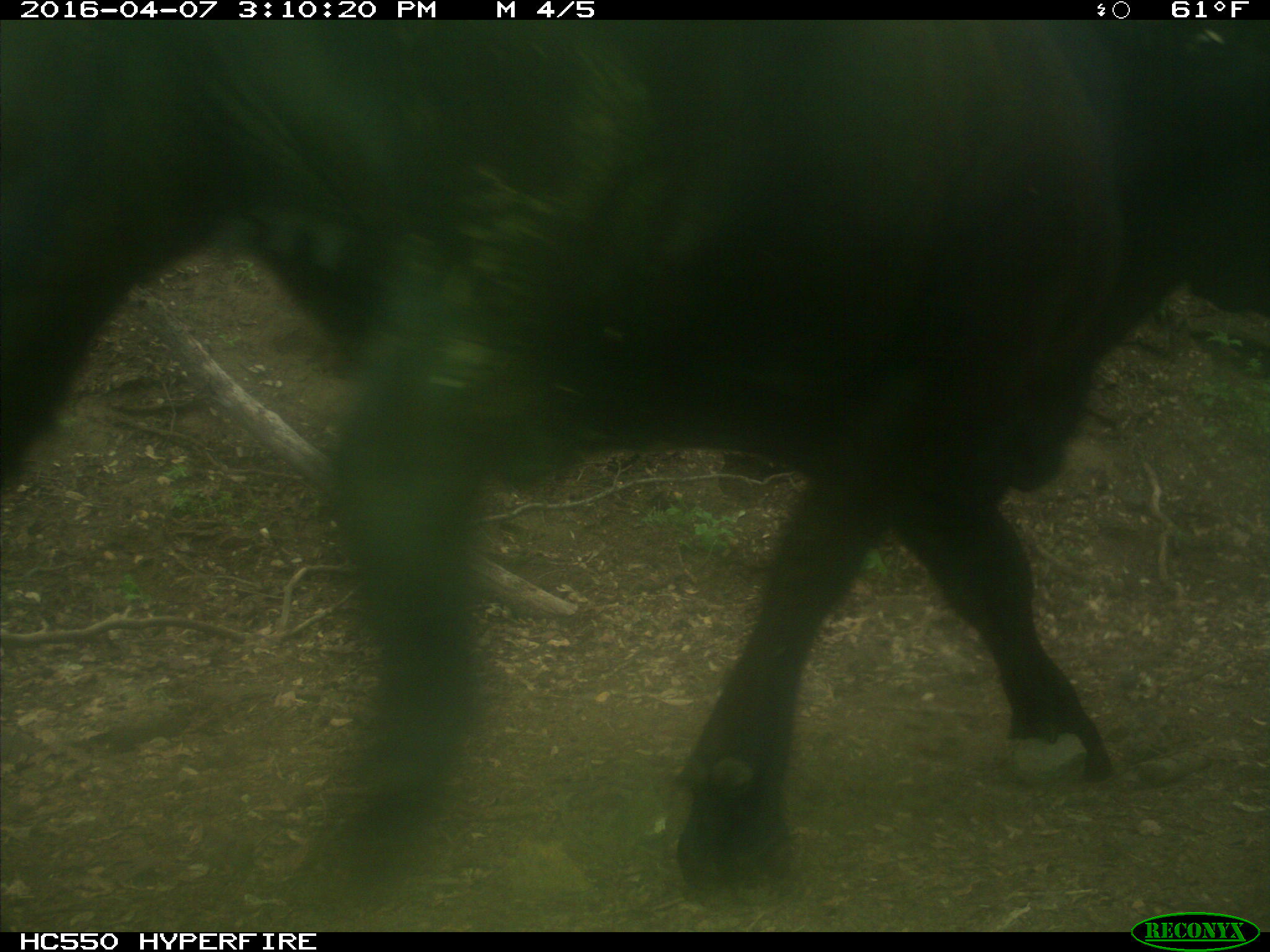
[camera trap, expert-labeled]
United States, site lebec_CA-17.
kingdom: Animalia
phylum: Chordata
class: Mammalia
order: Artiodactyla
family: Bovidae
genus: Bos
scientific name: Bos taurus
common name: domestic cow